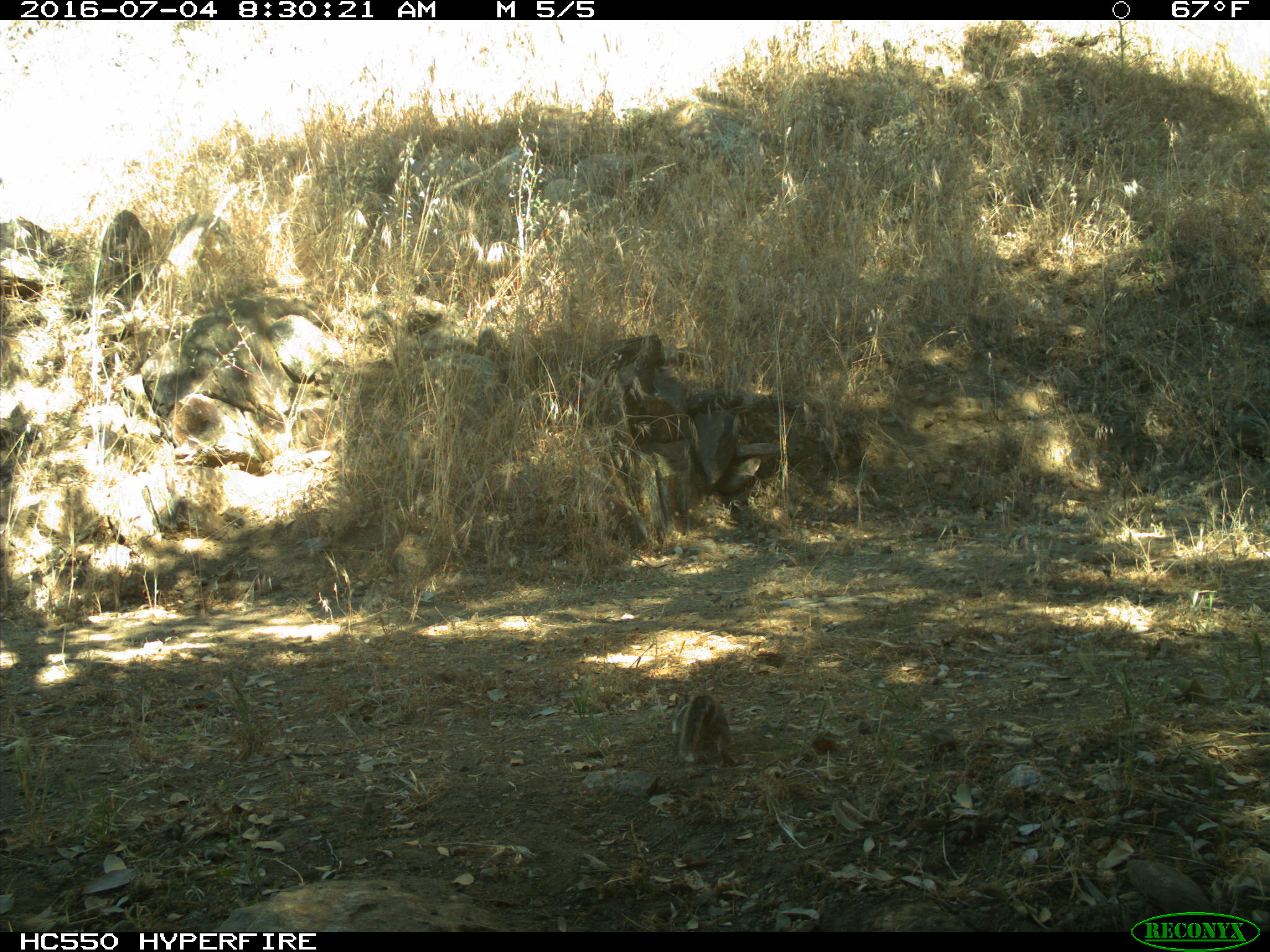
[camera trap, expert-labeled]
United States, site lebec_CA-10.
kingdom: Animalia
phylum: Chordata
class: Mammalia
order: Rodentia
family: Sciuridae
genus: Otospermophilus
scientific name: Otospermophilus beecheyi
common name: california ground squirrel